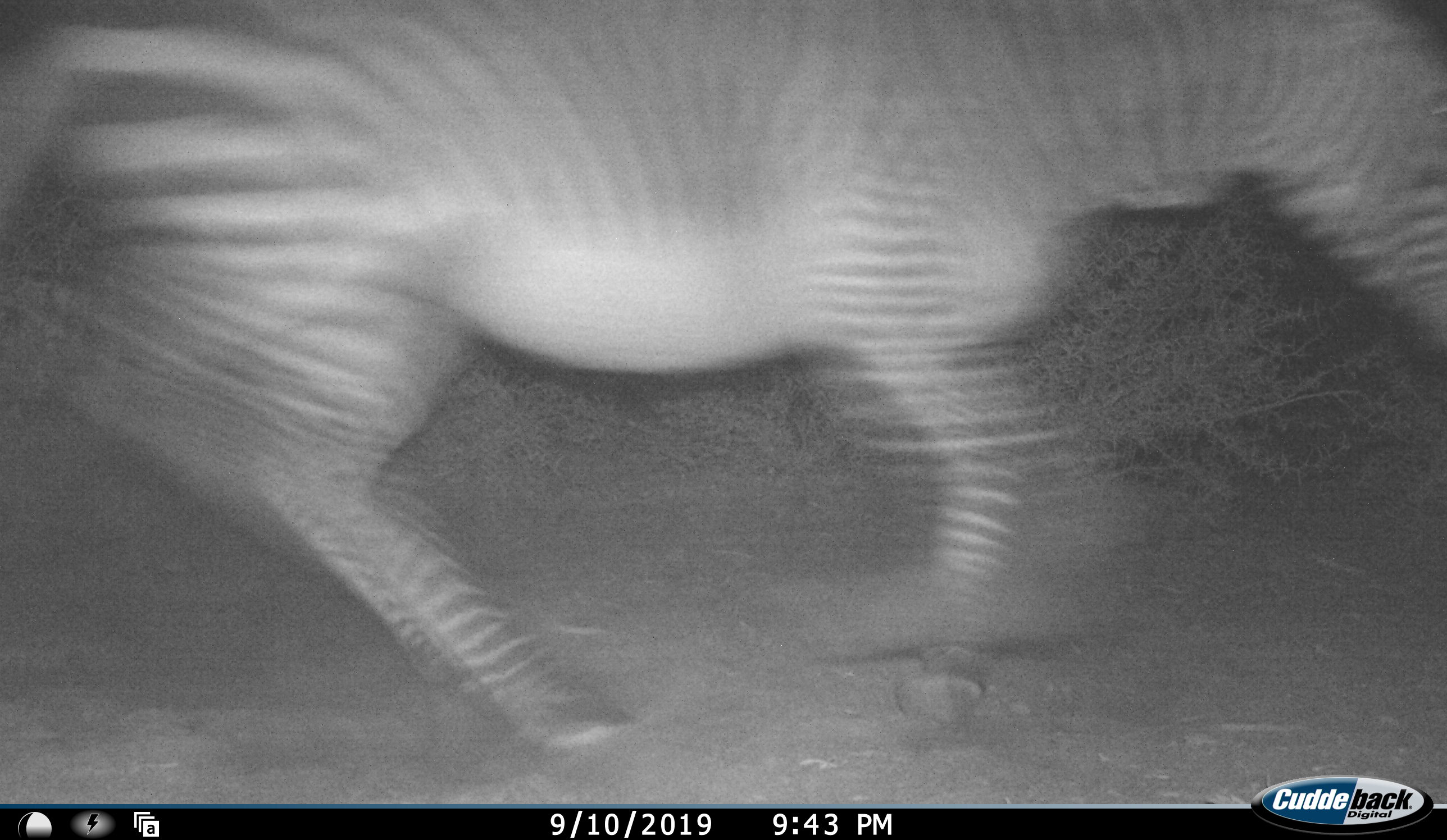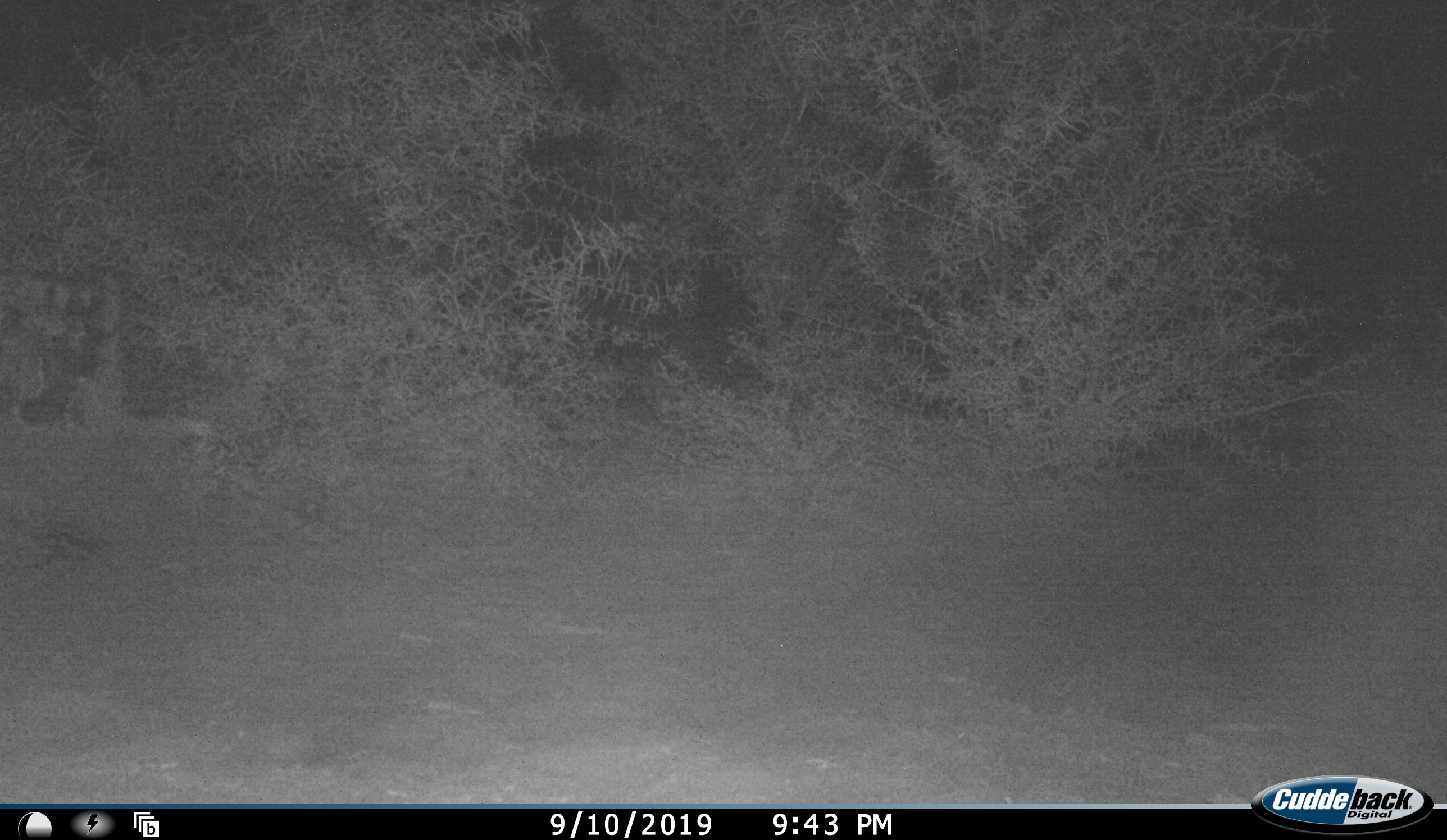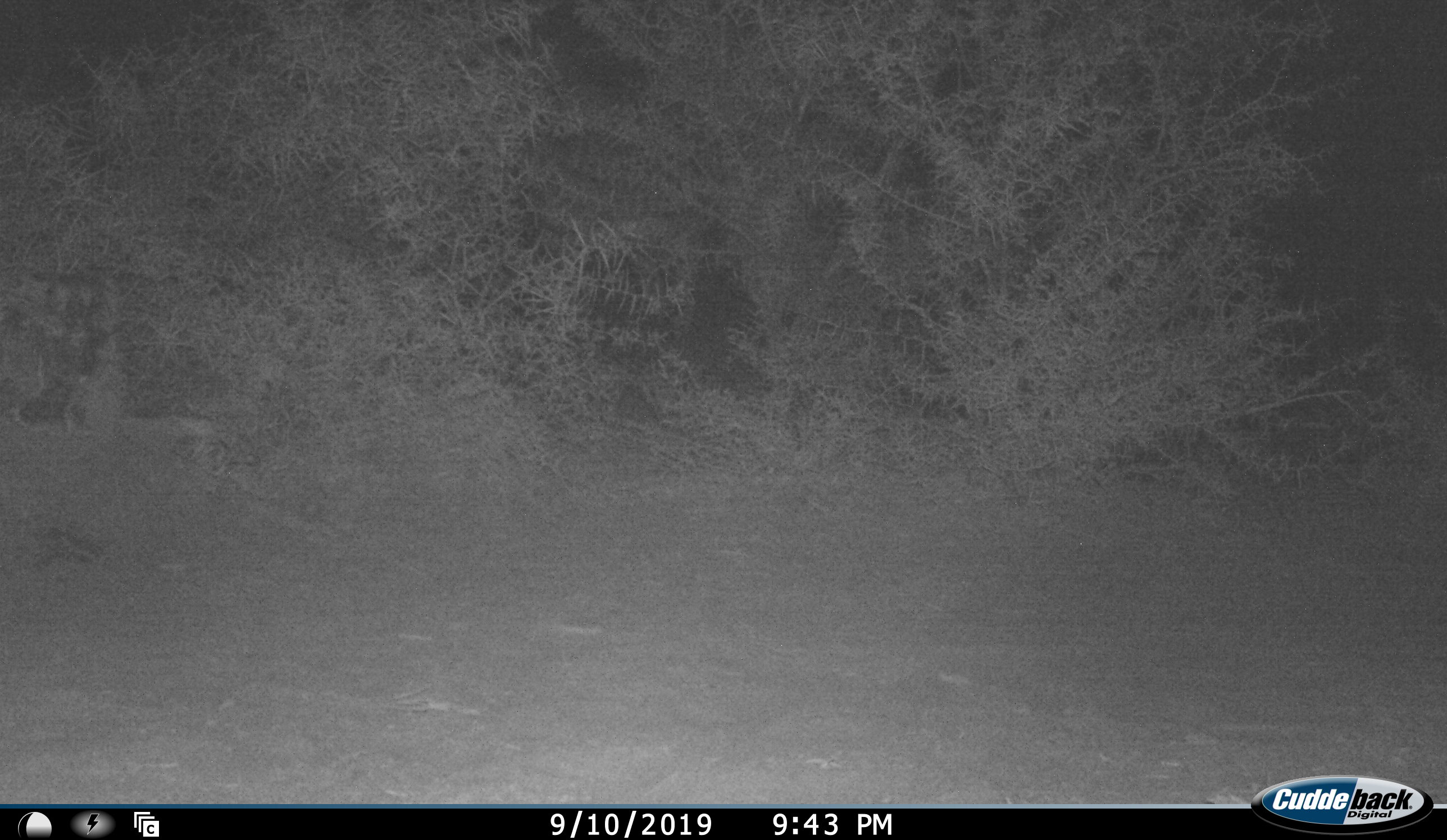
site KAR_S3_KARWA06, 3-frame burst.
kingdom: Animalia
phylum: Chordata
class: Mammalia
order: Perissodactyla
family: Equidae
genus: Equus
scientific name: Equus zebra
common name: mountain zebra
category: zebramountain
Zebramountain (mountain zebra) (Equus zebra), count 1. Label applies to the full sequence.